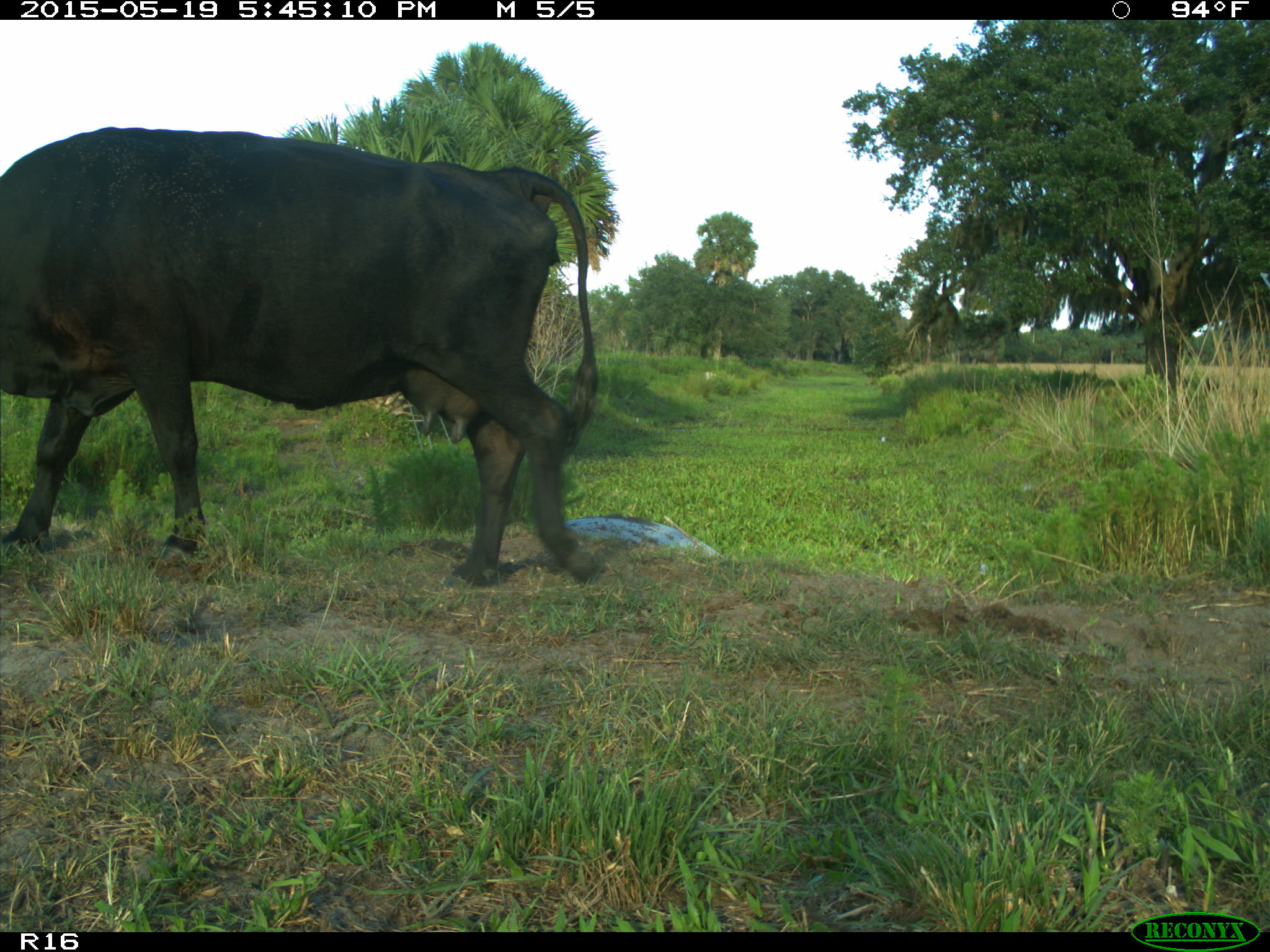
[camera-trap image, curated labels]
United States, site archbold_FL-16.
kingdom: Animalia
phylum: Chordata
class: Mammalia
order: Artiodactyla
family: Bovidae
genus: Bos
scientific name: Bos taurus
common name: domestic cow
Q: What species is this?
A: Bos taurus (domestic cow).